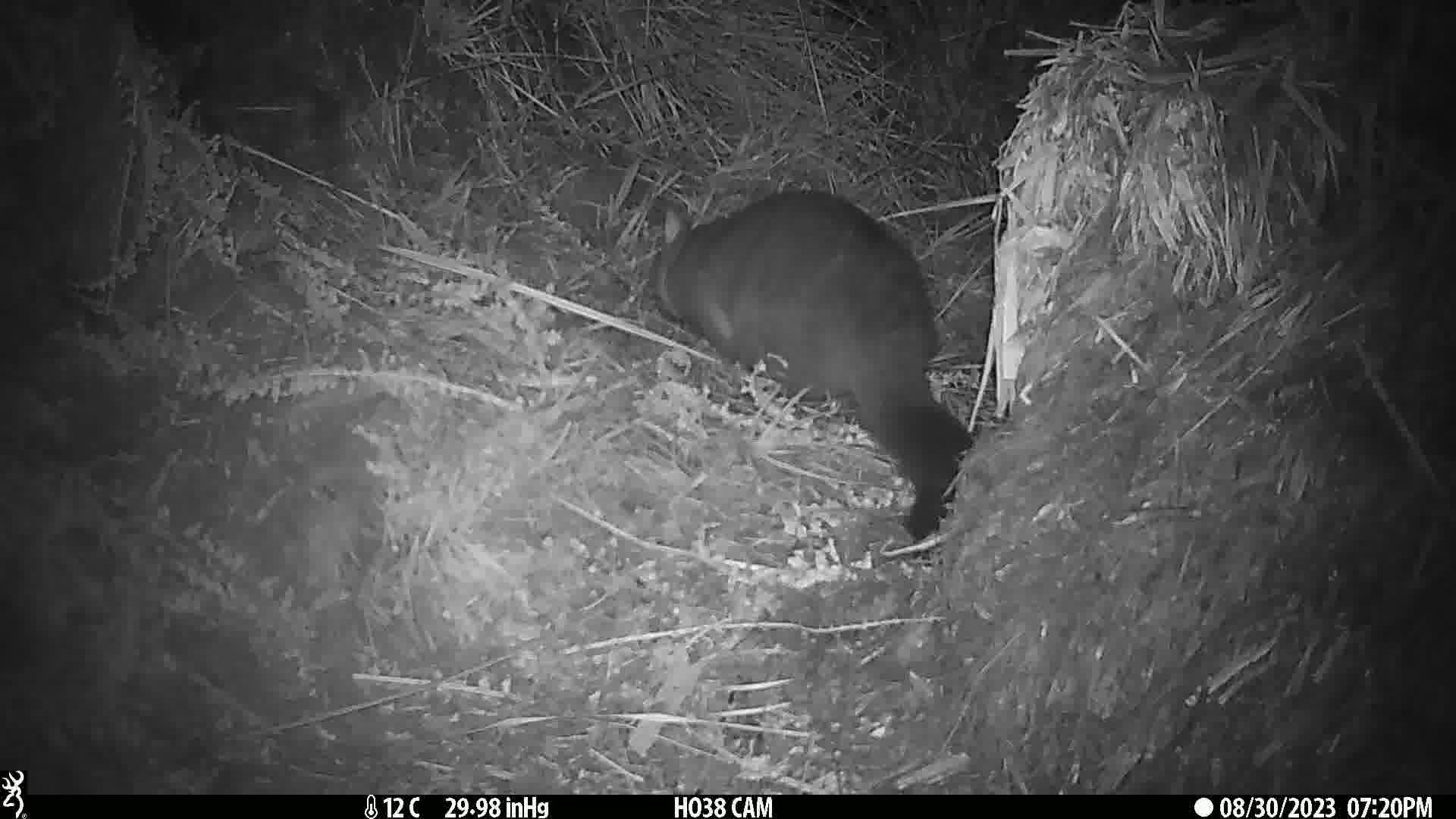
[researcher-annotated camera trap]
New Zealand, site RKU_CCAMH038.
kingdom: Animalia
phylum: Chordata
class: Mammalia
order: Diprotodontia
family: Phalangeridae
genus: Trichosurus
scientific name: Trichosurus vulpecula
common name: common brushtail possum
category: possum